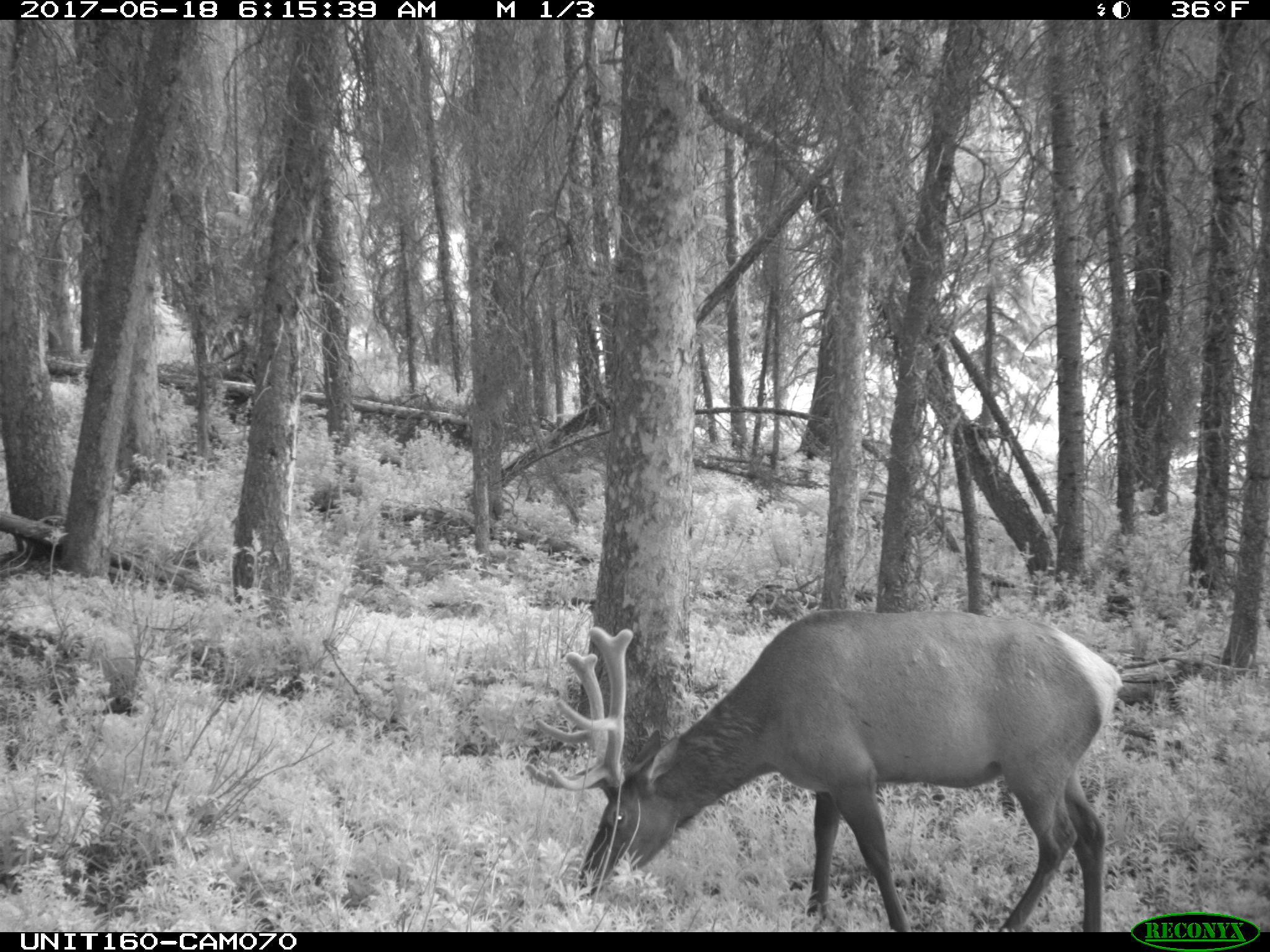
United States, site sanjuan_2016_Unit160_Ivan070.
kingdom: Animalia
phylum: Chordata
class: Mammalia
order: Artiodactyla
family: Cervidae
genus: Cervus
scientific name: Cervus elaphus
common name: red deer